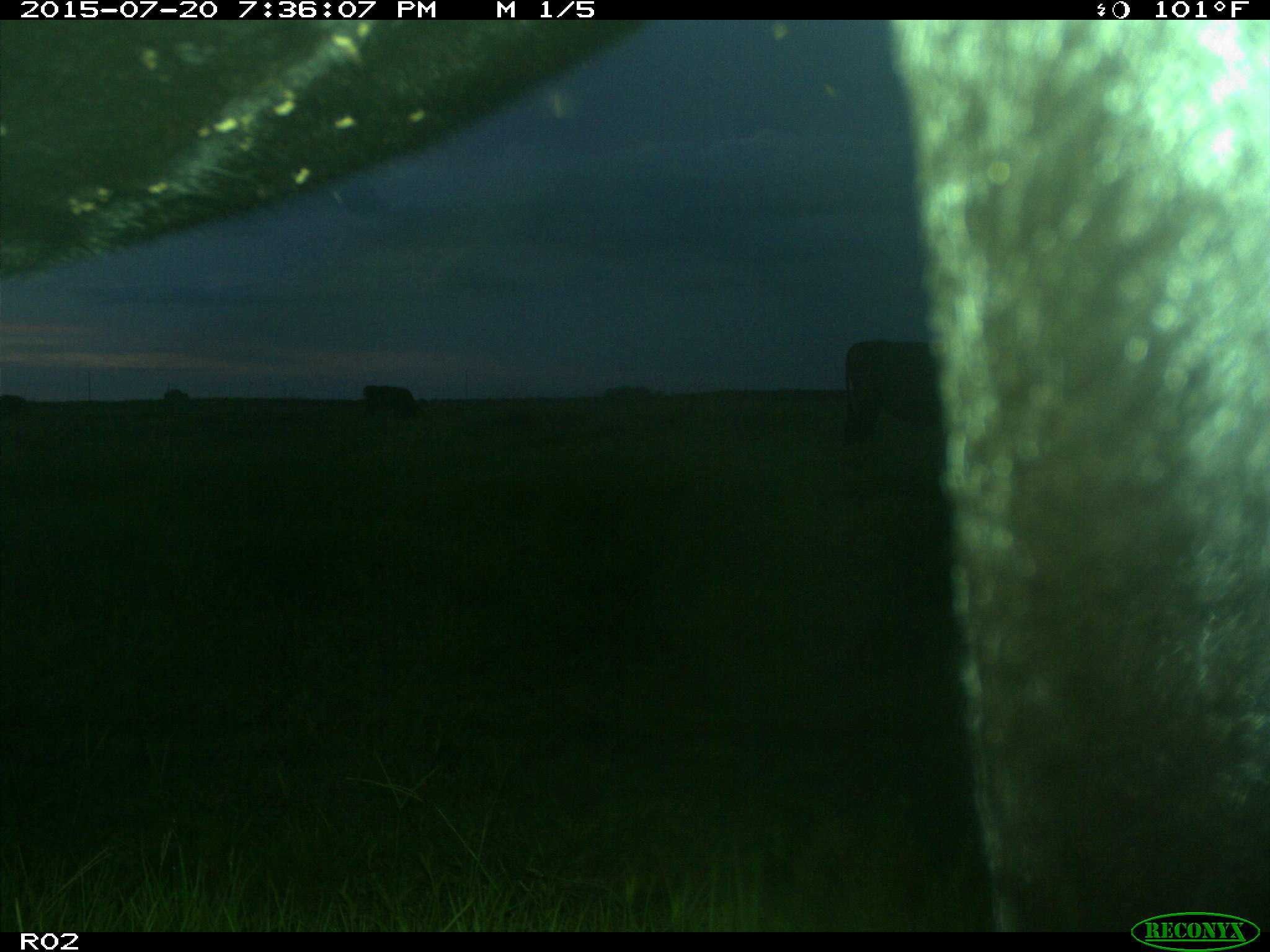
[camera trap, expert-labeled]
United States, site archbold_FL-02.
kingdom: Animalia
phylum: Chordata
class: Mammalia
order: Artiodactyla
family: Bovidae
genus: Bos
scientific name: Bos taurus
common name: domestic cow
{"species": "Bos taurus (domestic cow)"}